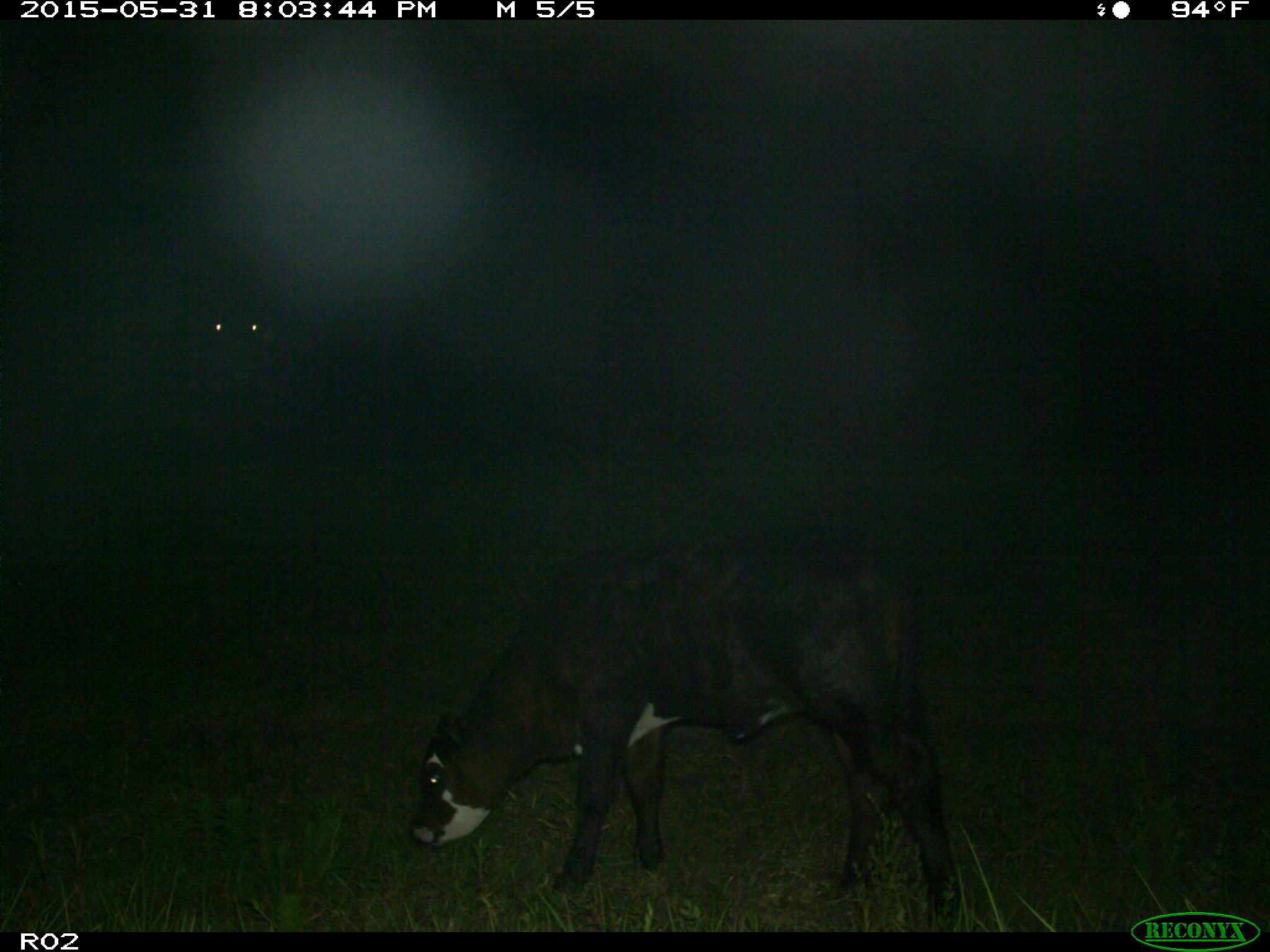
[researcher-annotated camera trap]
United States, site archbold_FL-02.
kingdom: Animalia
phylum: Chordata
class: Mammalia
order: Artiodactyla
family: Bovidae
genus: Bos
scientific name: Bos taurus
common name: domestic cow